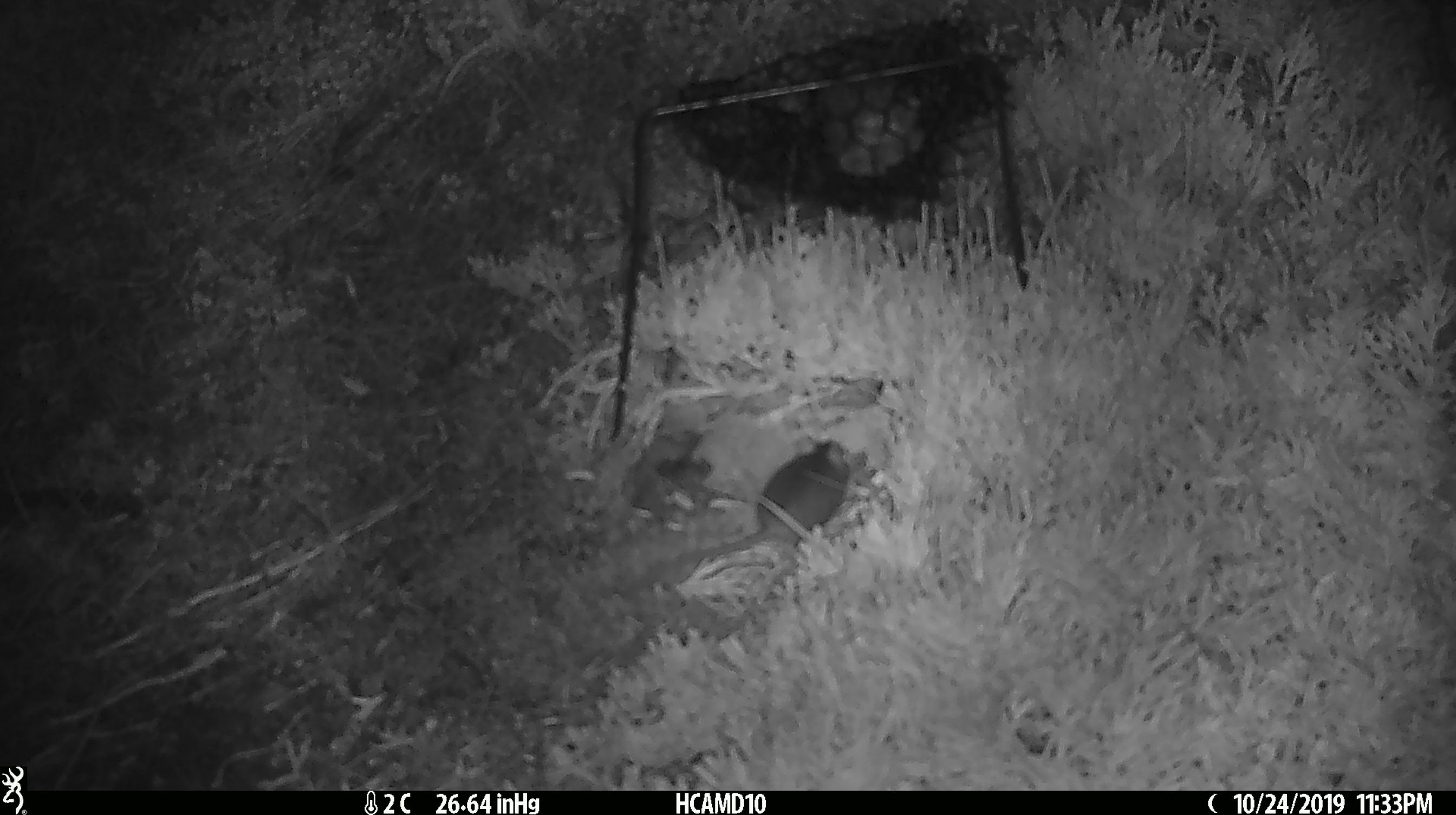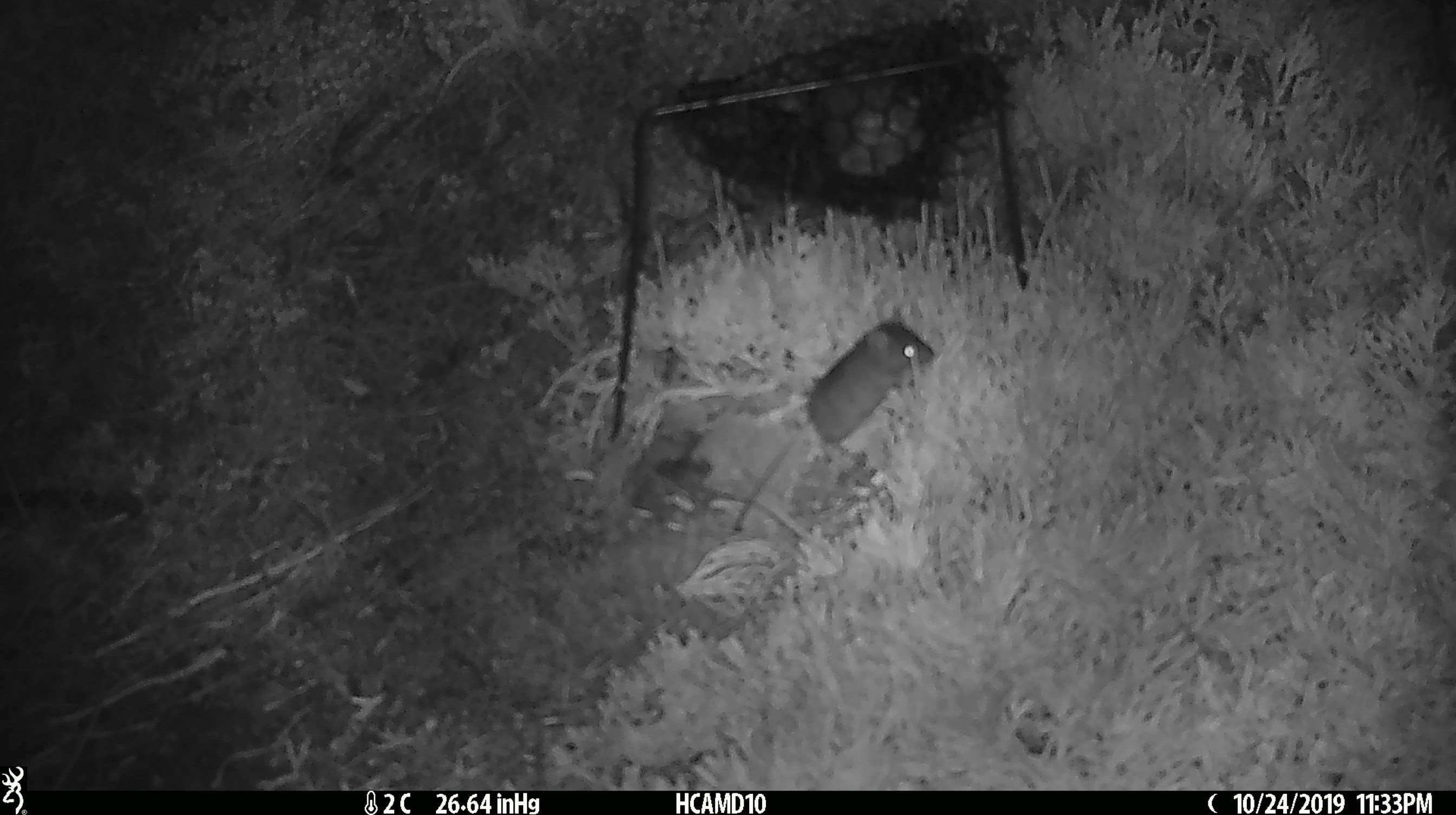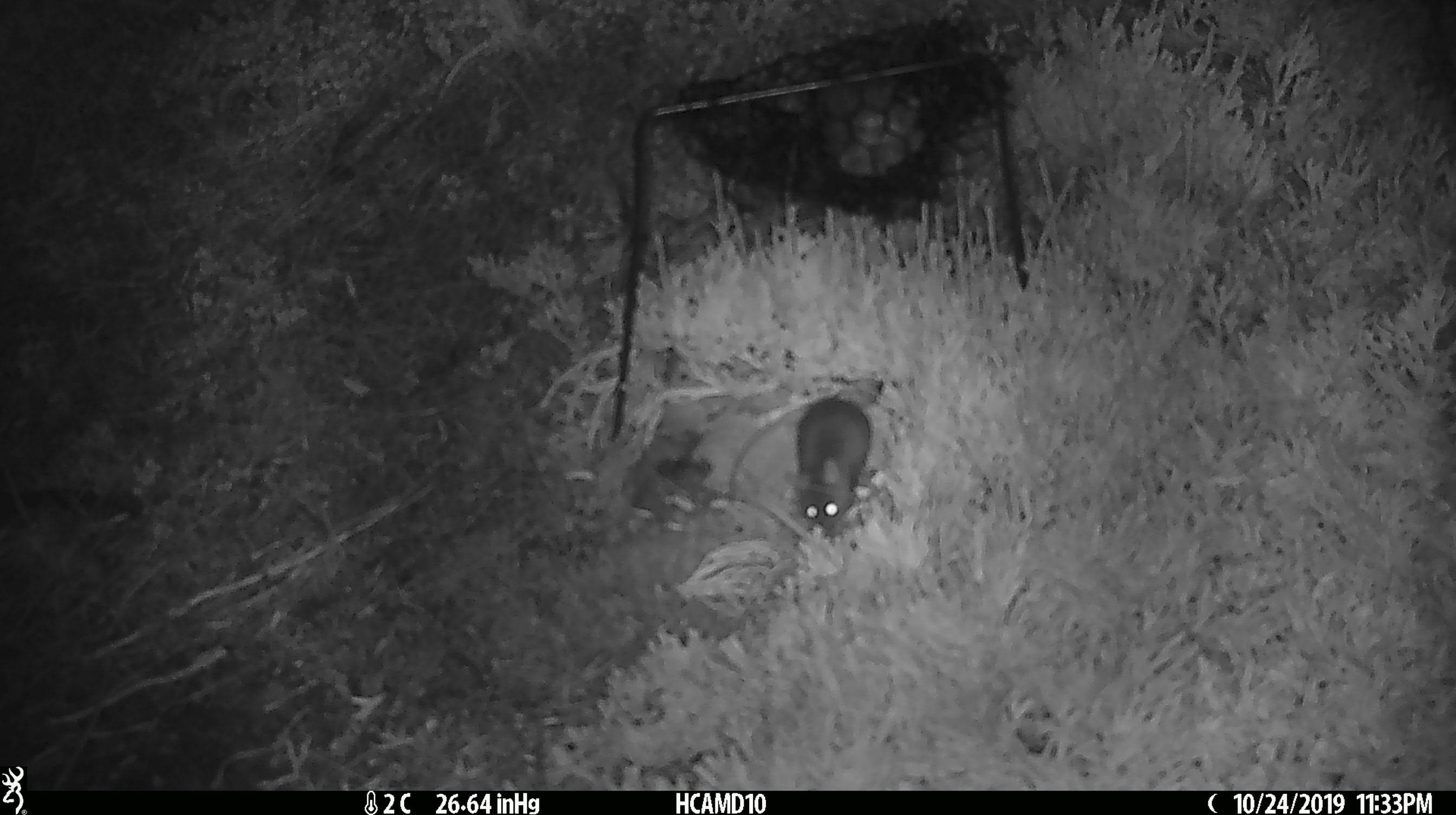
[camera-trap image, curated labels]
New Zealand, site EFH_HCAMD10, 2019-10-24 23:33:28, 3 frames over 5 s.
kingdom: Animalia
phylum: Chordata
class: Mammalia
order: Rodentia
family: Muridae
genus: Mus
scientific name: Mus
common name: mouse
Mouse (Mus).